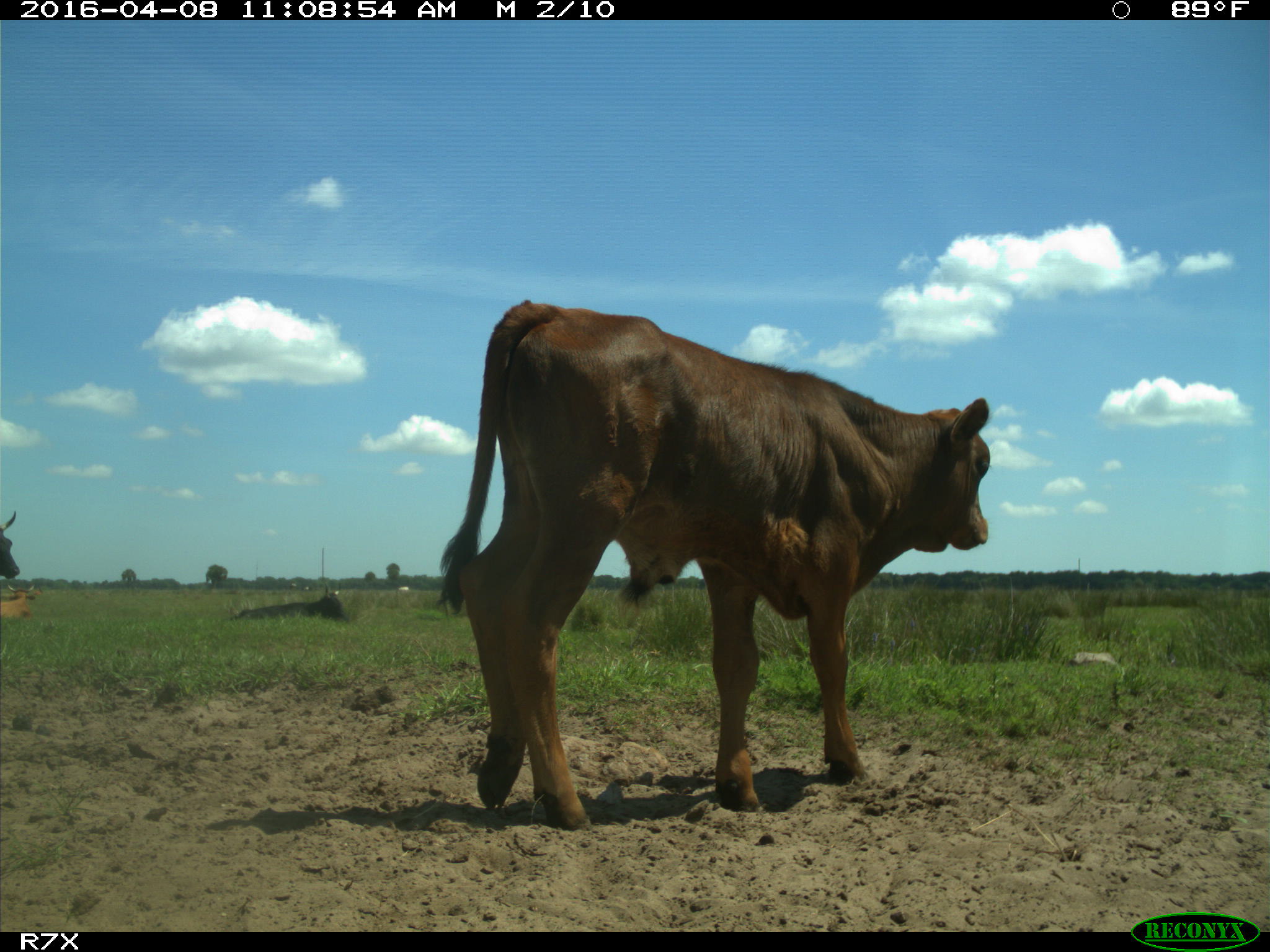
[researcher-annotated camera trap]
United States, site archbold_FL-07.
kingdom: Animalia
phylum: Chordata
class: Mammalia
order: Artiodactyla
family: Bovidae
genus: Bos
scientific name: Bos taurus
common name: domestic cow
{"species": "Bos taurus (domestic cow)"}